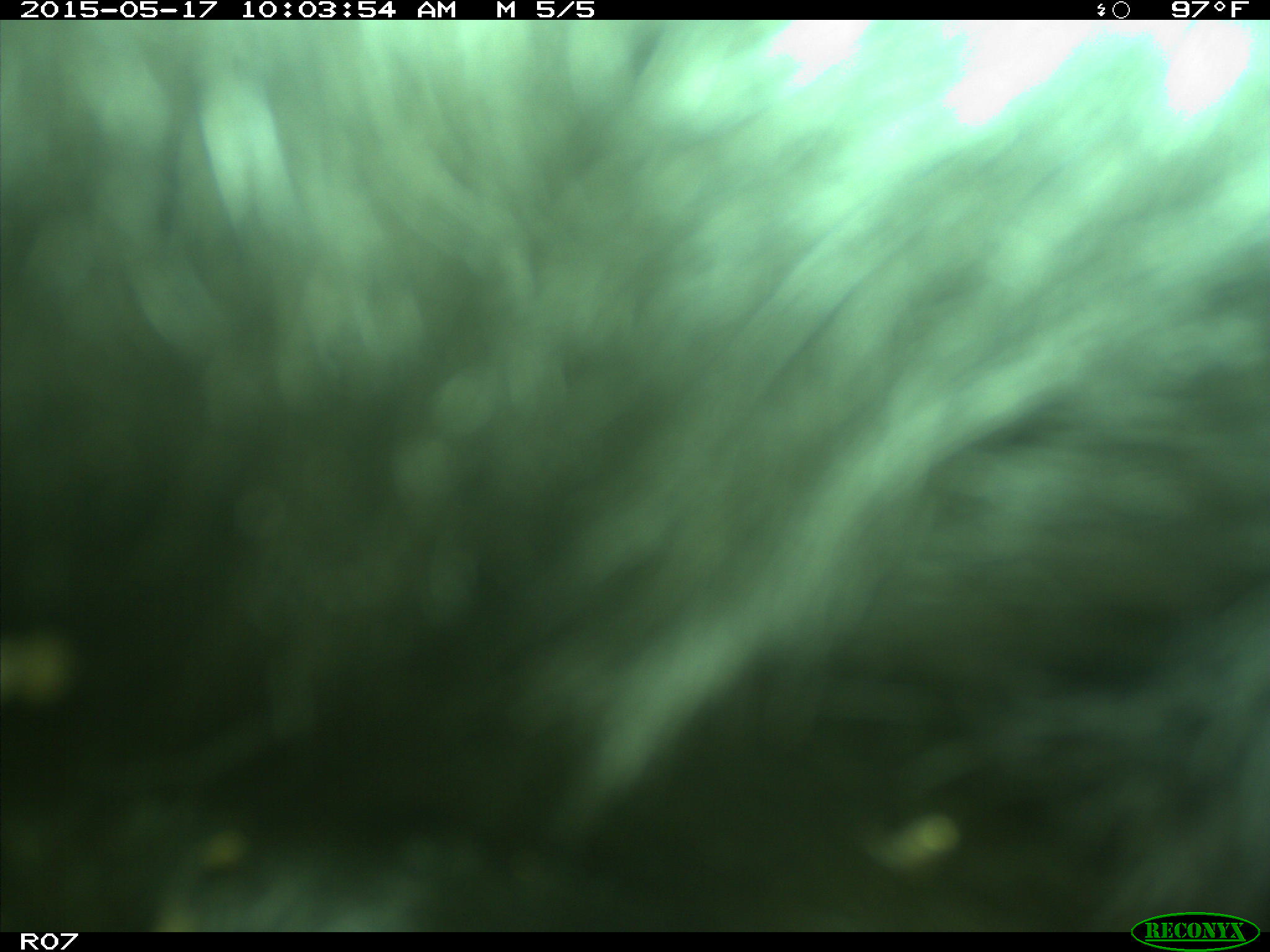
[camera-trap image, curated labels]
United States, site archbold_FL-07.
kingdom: Animalia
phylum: Chordata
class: Mammalia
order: Artiodactyla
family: Bovidae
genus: Bos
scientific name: Bos taurus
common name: domestic cow